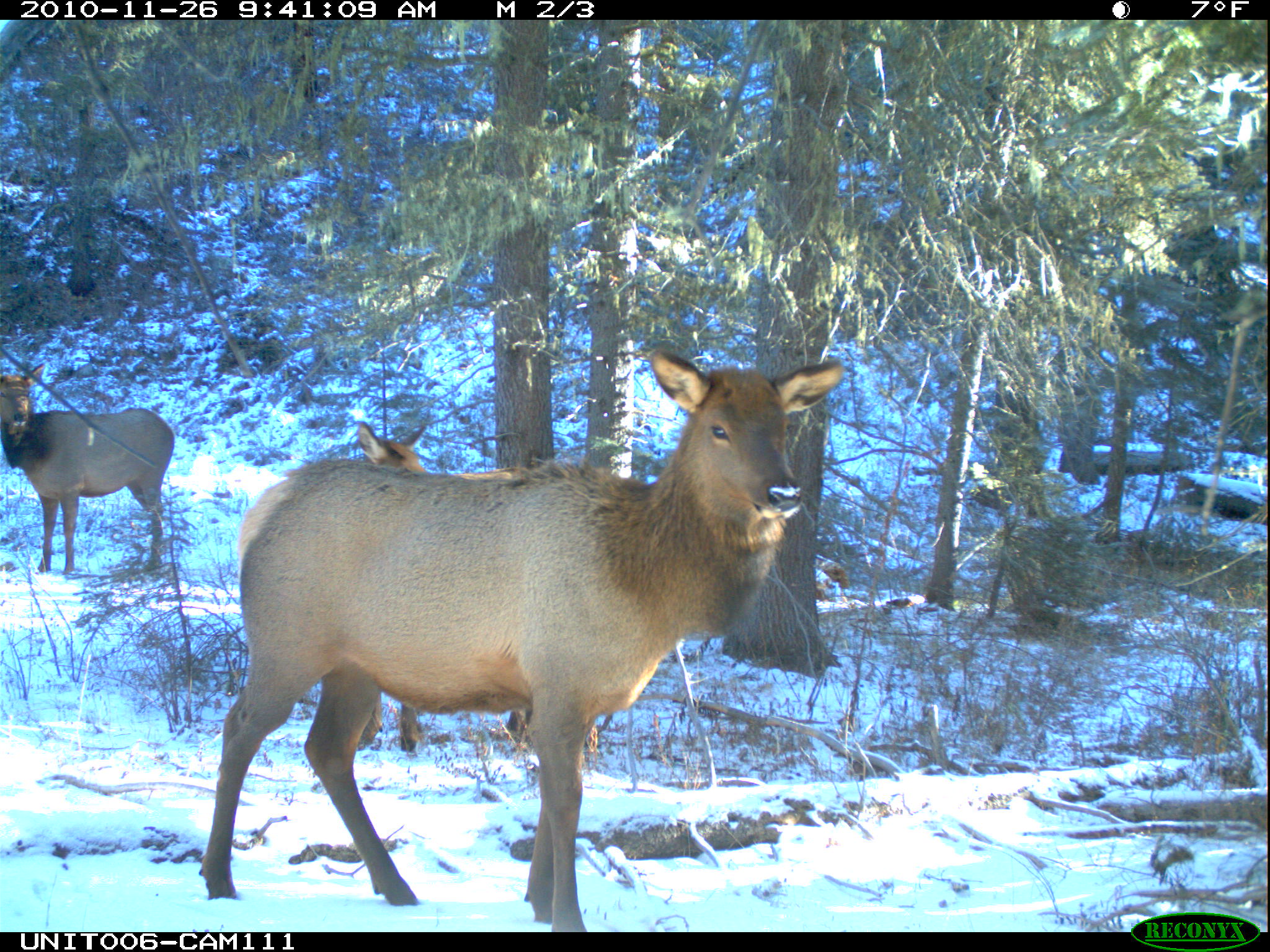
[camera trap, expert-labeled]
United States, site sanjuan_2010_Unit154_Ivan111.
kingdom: Animalia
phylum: Chordata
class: Mammalia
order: Artiodactyla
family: Cervidae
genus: Cervus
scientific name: Cervus elaphus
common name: red deer